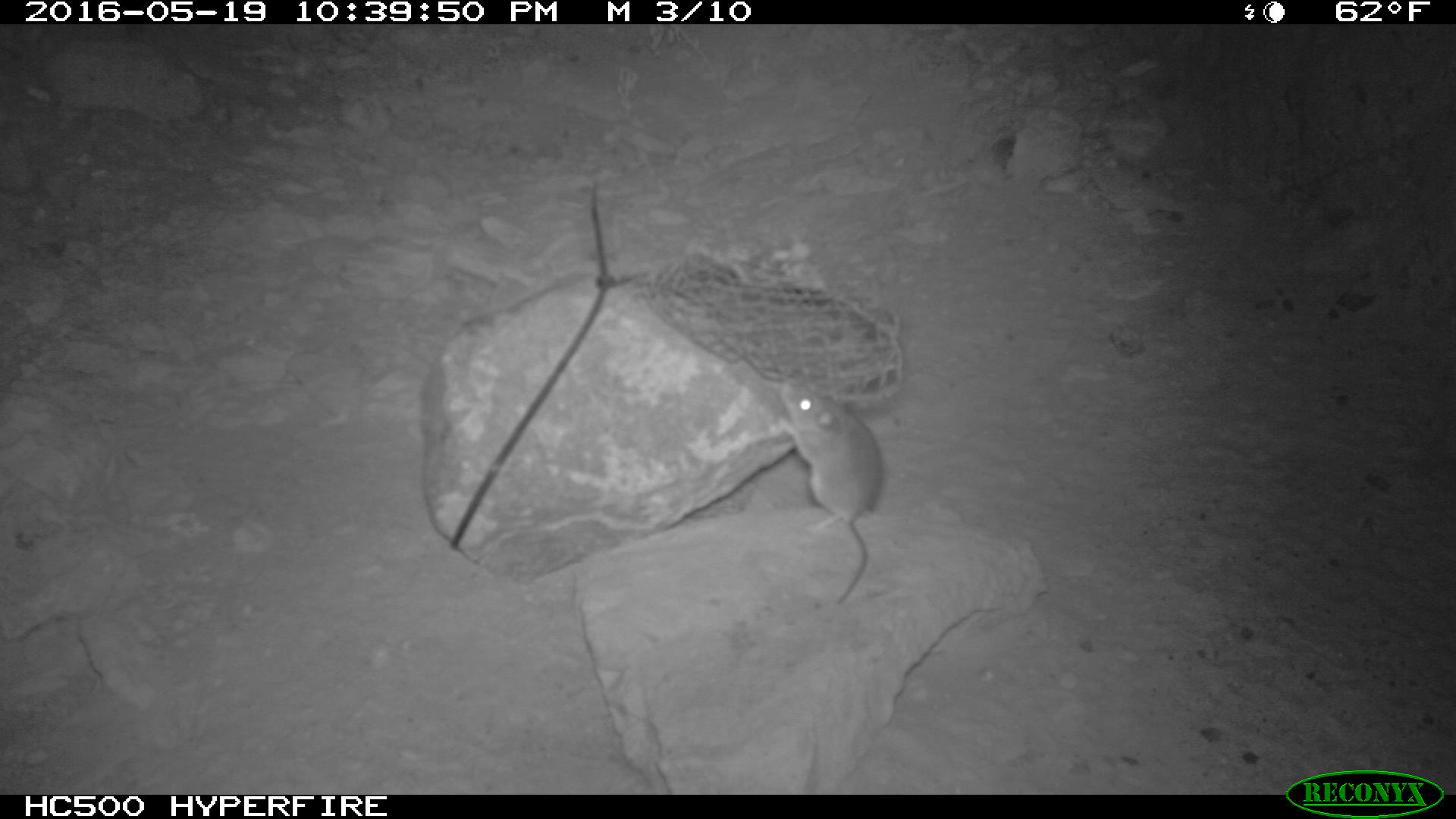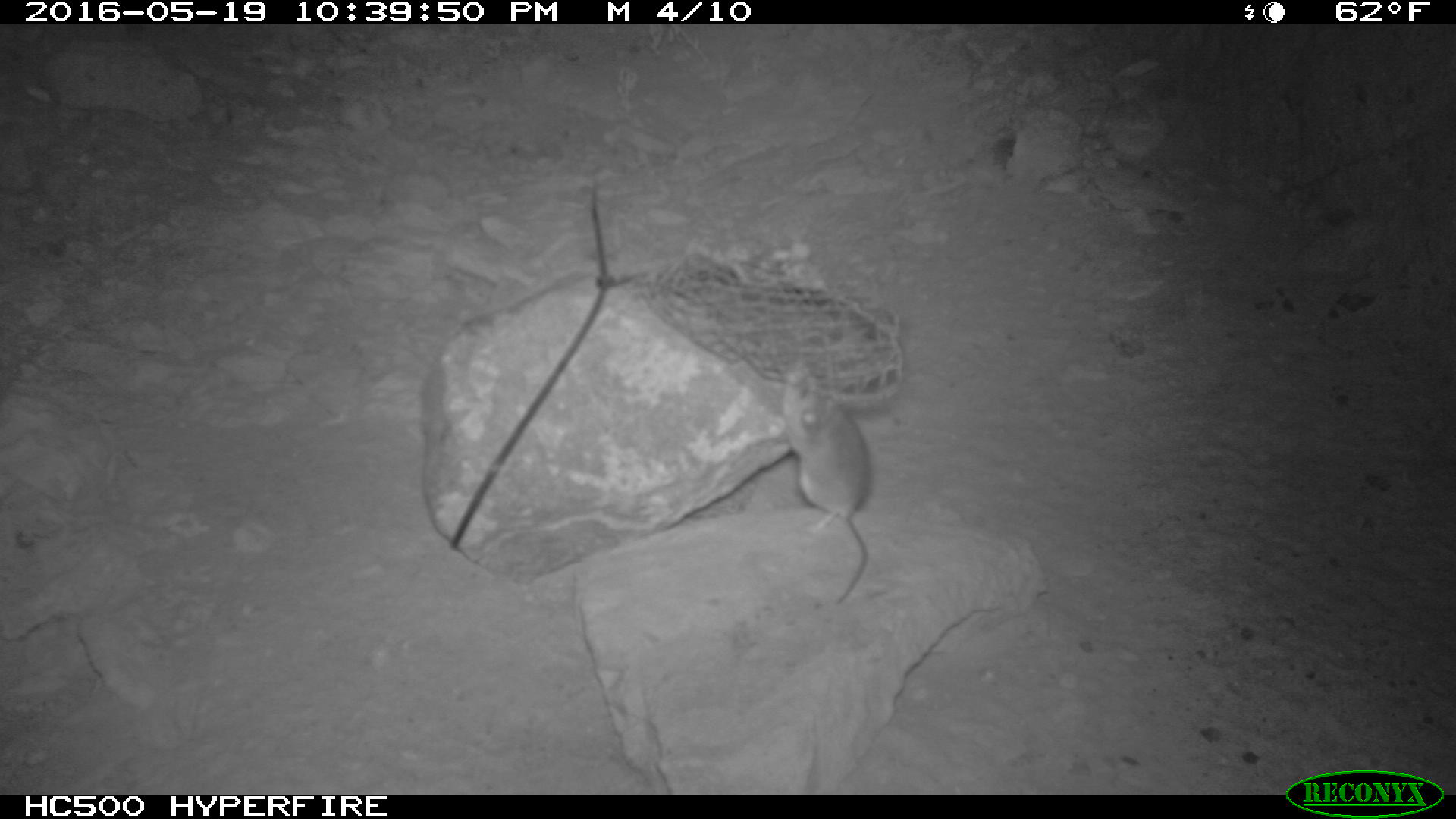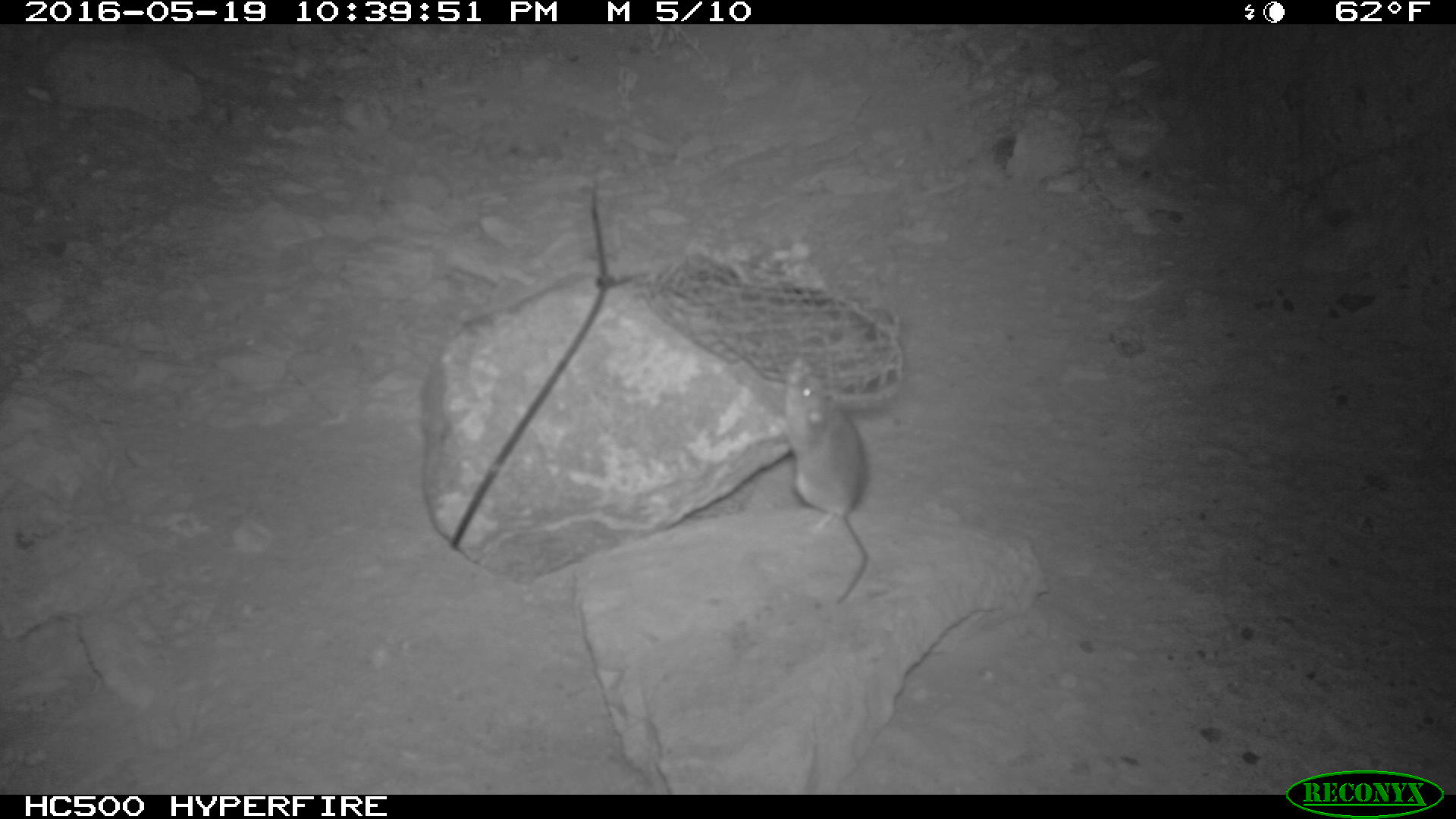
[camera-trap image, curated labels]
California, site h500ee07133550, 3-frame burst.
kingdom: Animalia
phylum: Chordata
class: Mammalia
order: Rodentia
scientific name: Rodentia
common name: rodent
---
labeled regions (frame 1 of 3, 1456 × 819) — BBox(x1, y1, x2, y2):
rodent: BBox(779, 379, 884, 604)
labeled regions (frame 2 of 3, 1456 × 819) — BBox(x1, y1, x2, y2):
rodent: BBox(781, 373, 871, 604)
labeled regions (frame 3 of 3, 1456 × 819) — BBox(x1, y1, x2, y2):
rodent: BBox(769, 353, 869, 604)